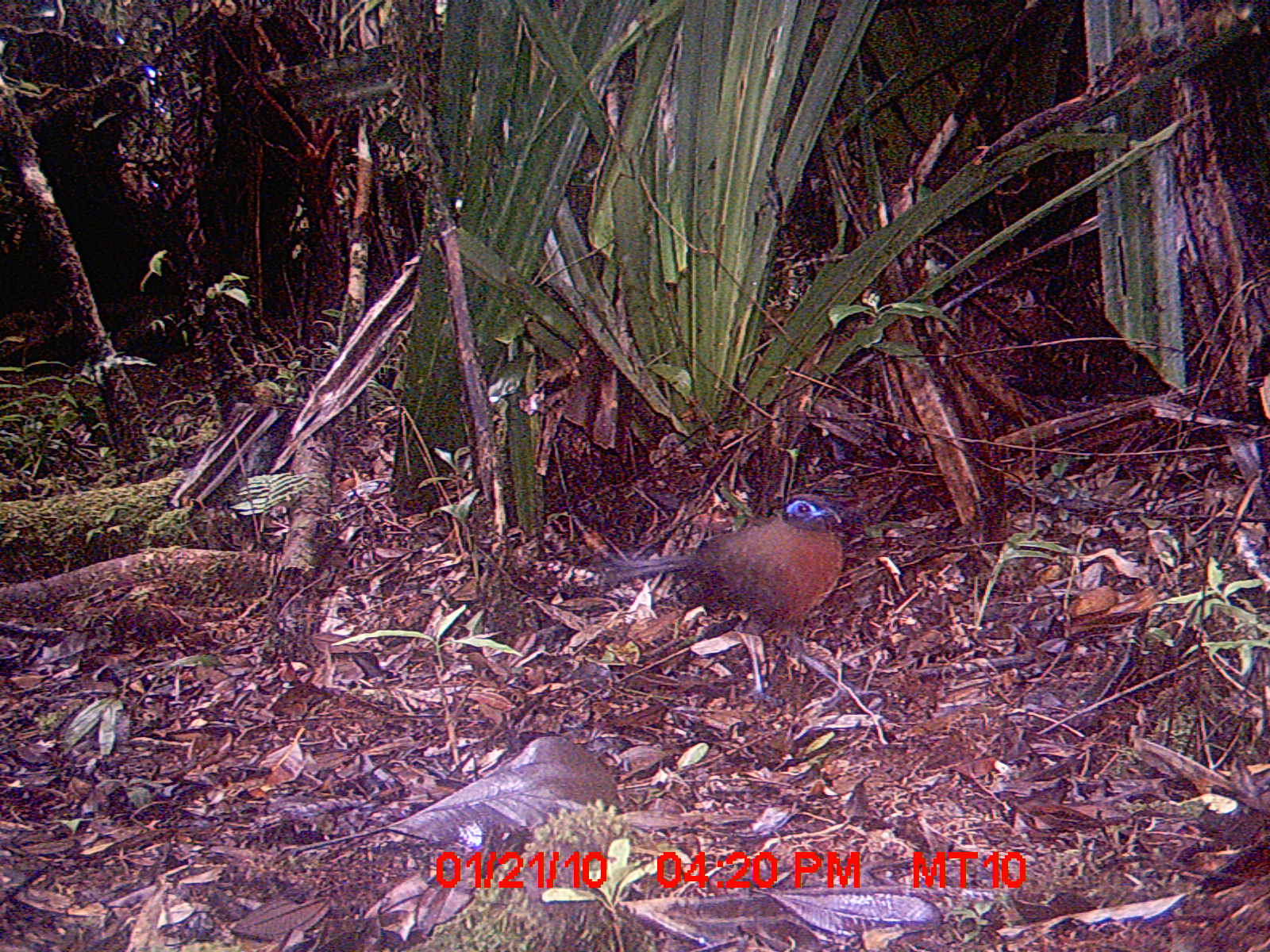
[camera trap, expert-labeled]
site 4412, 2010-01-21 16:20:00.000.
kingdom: Animalia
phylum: Chordata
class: Aves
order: Cuculiformes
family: Cuculidae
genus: Coua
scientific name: Coua serriana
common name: red-breasted coua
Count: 1.